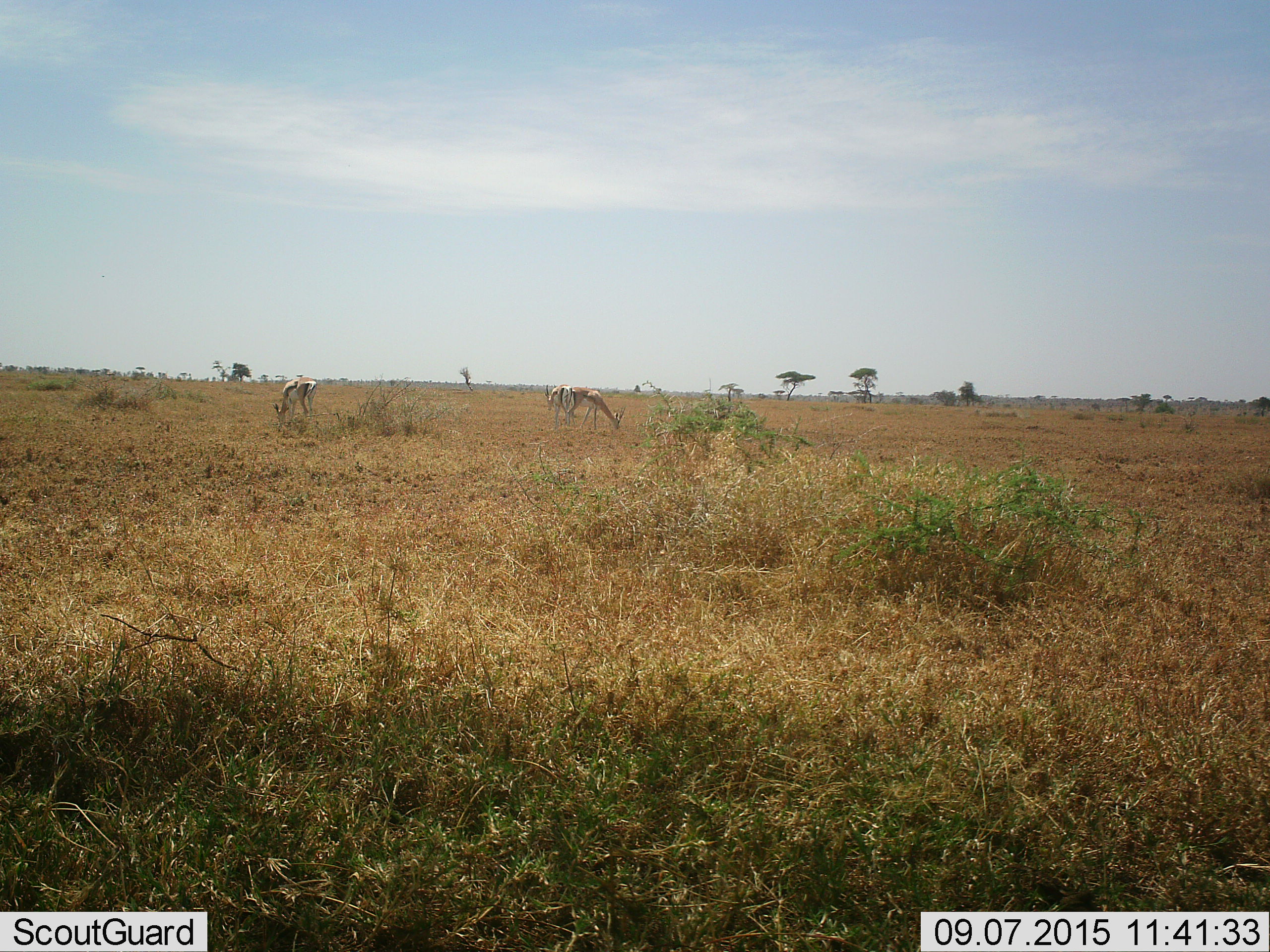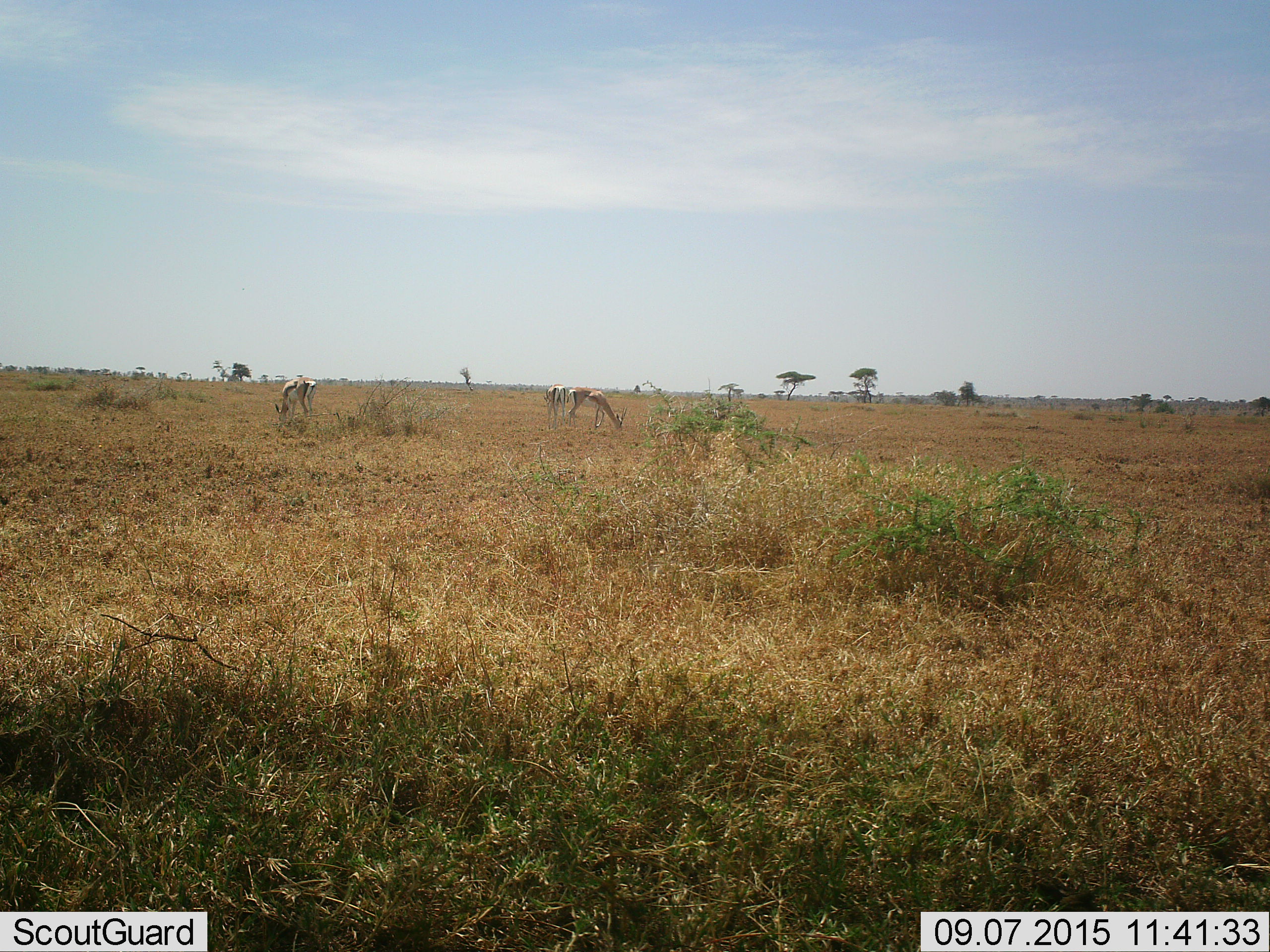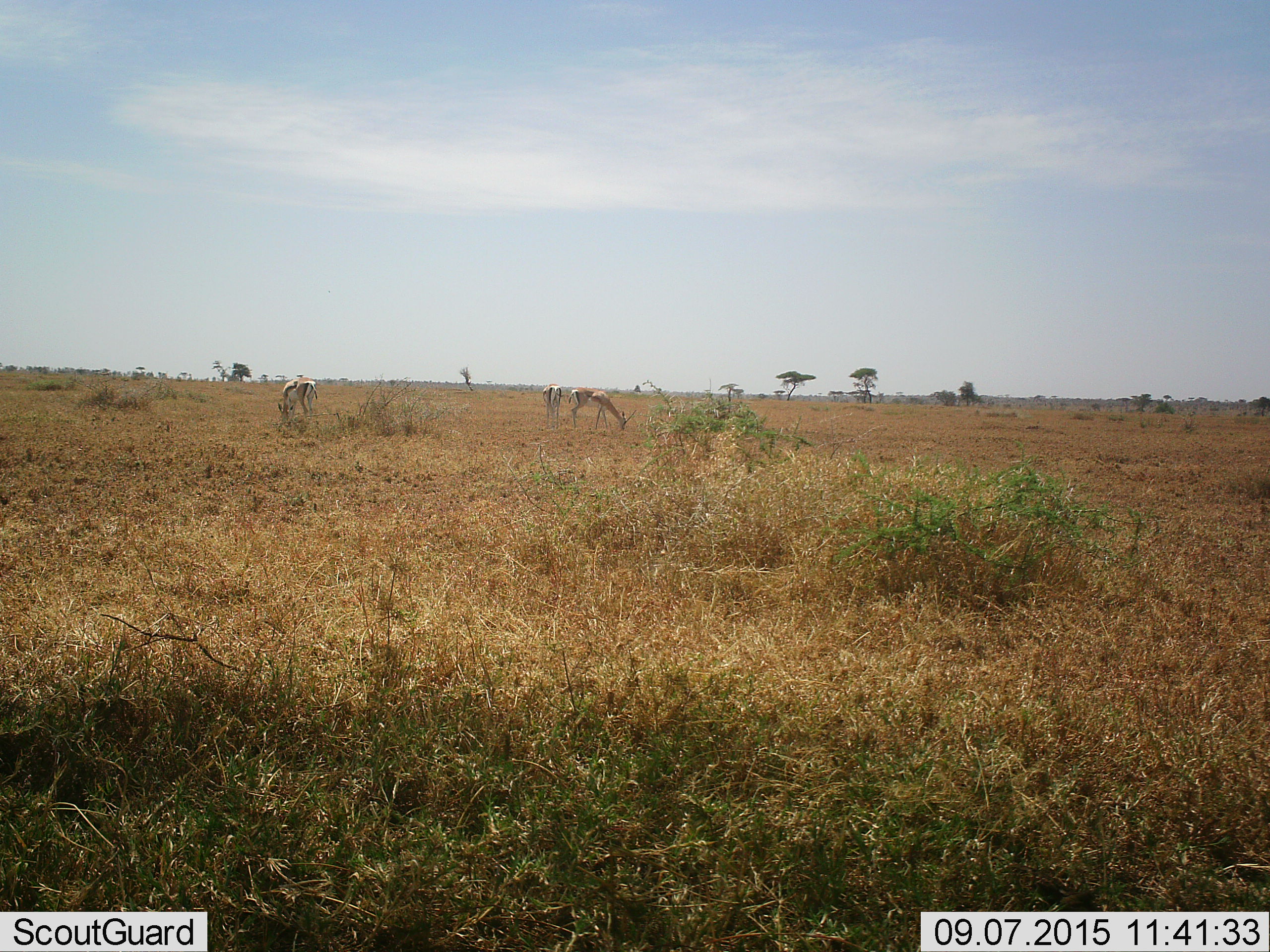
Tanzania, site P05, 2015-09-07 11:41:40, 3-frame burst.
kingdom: Animalia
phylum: Chordata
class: Mammalia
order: Artiodactyla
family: Bovidae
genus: Eudorcas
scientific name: Eudorcas thomsonii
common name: thomson's gazelle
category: gazellethomsons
Gazellethomsons (thomson's gazelle) (Eudorcas thomsonii), count 3. Behavior (volunteer vote fractions): standing 33%, resting 0%, moving 0%, interacting 0%. Young present (vote fraction): 0%. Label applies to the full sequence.